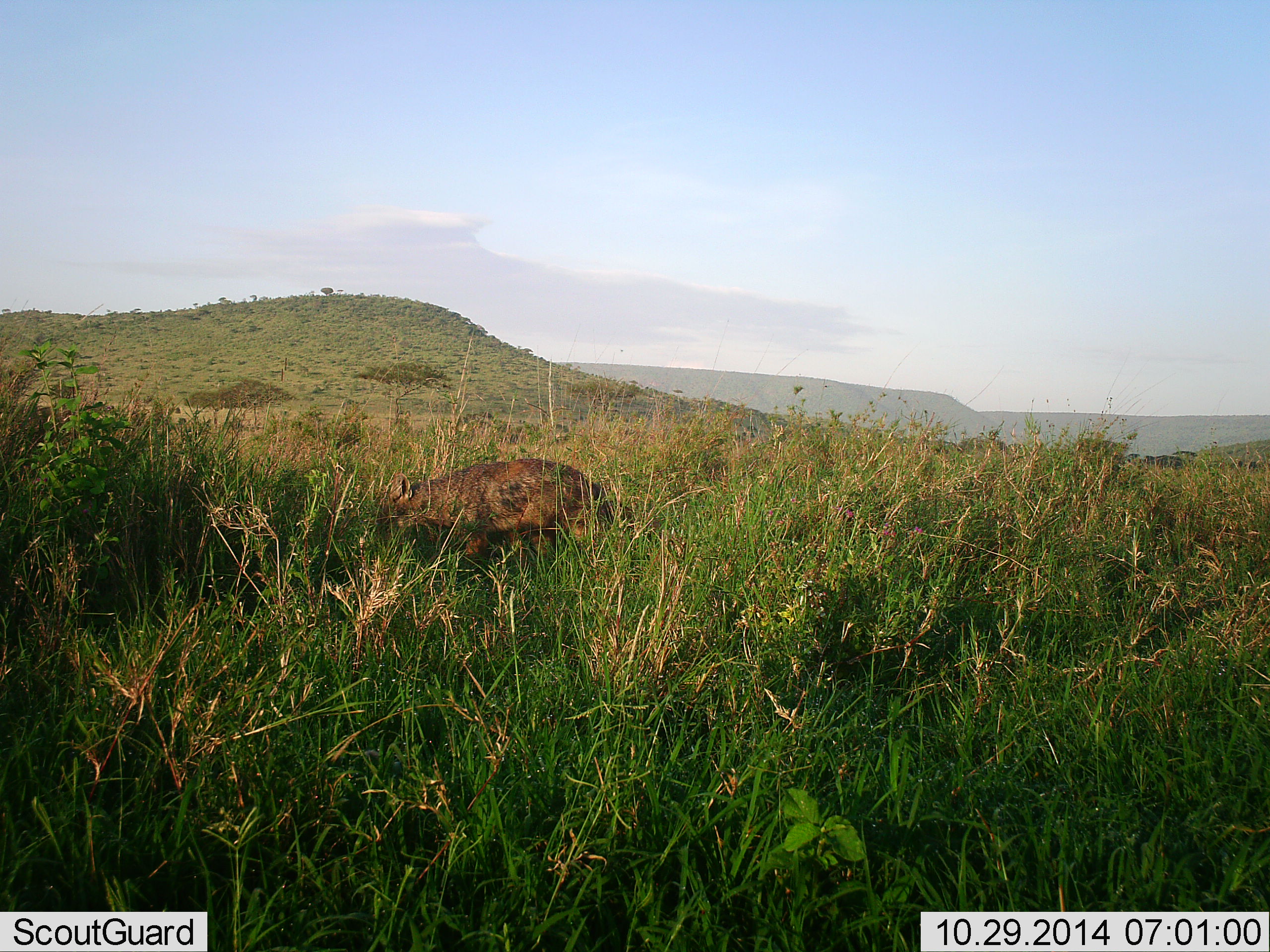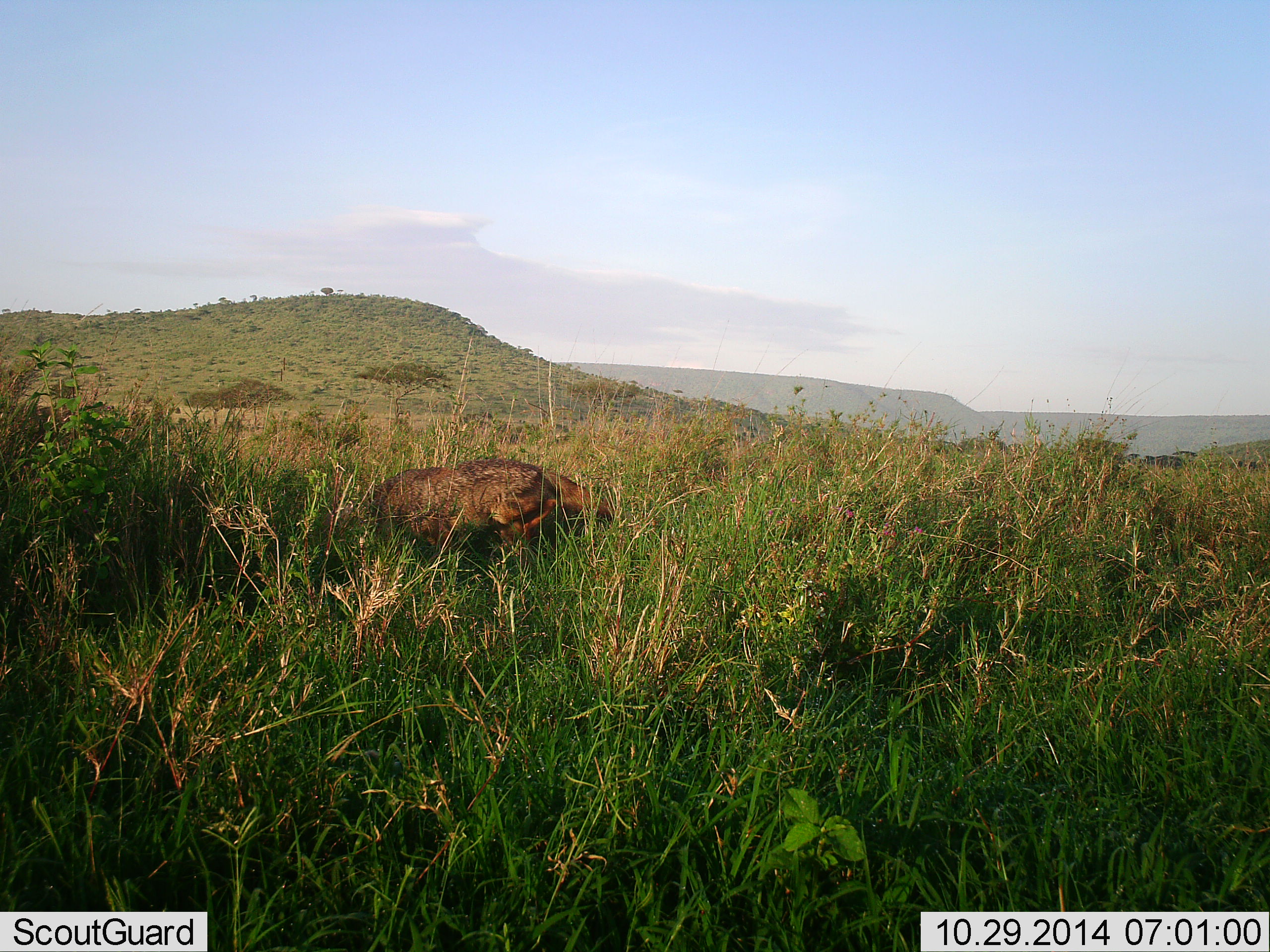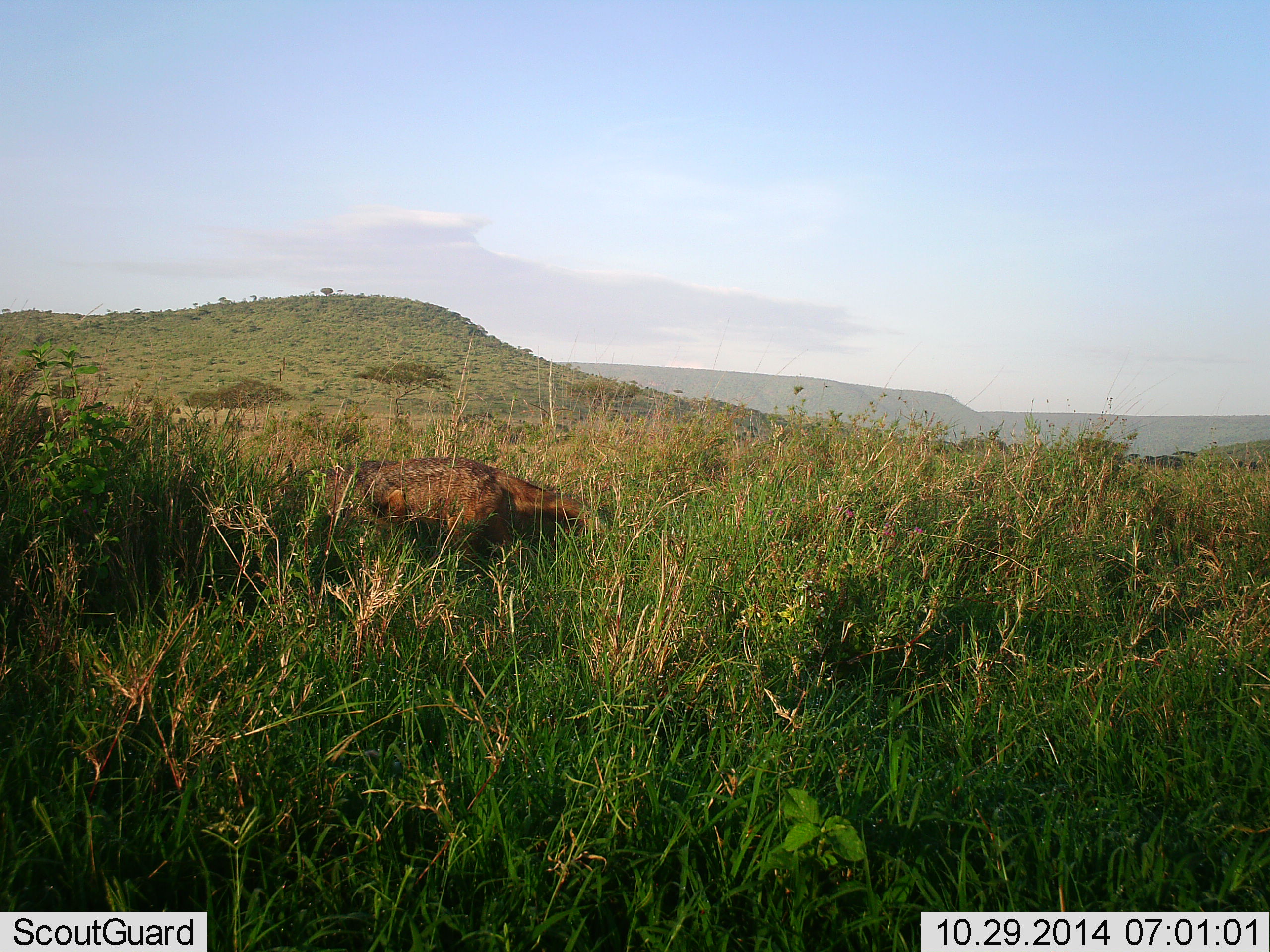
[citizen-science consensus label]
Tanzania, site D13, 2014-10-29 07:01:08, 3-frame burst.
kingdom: Animalia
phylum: Chordata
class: Mammalia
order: Carnivora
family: Canidae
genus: Lupulella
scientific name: Lupulella mesomelas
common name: black-backed jackal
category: jackal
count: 1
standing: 0%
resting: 0%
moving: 90%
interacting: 0%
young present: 0%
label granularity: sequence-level